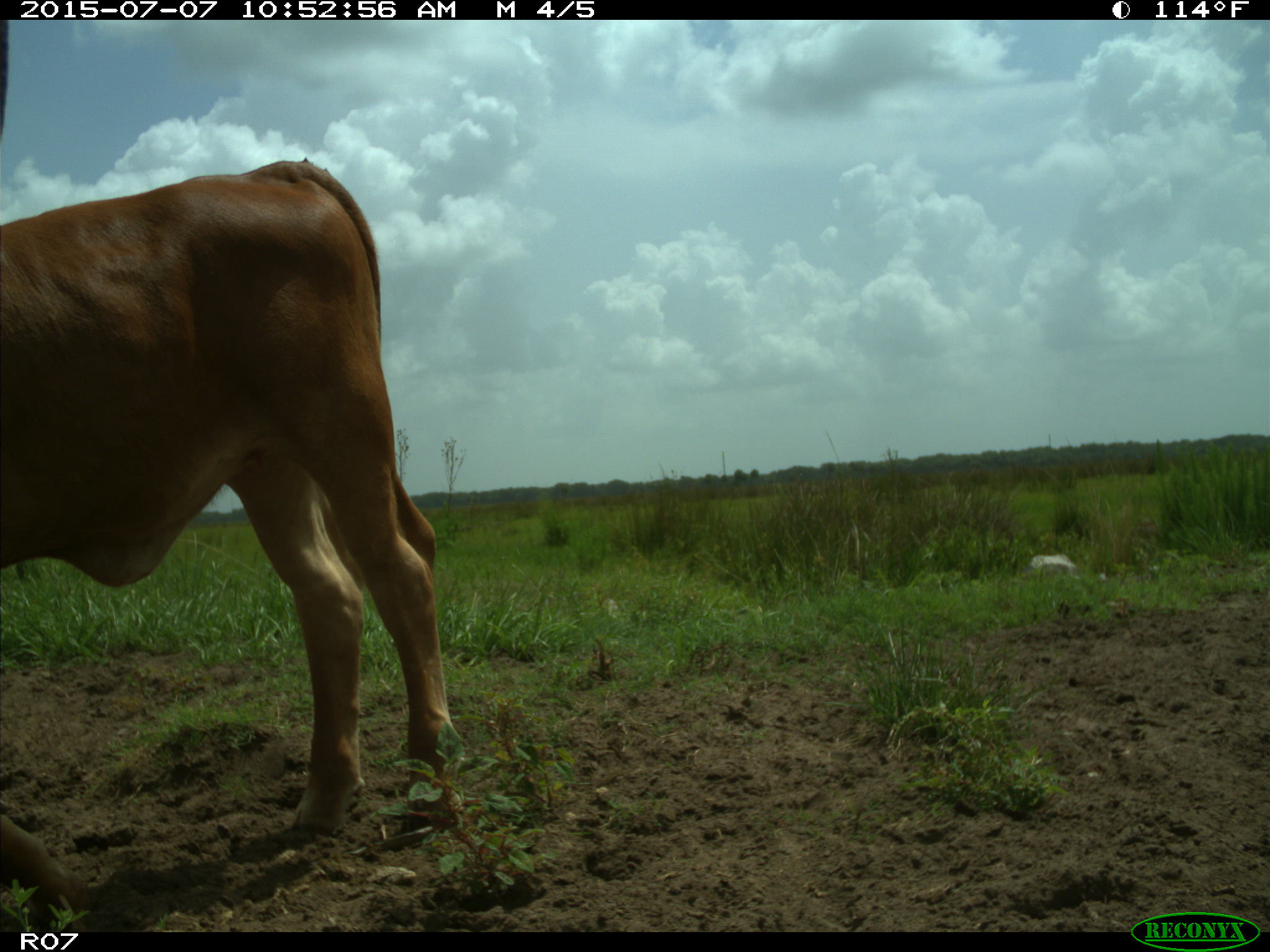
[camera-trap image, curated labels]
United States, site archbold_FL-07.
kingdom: Animalia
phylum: Chordata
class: Mammalia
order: Artiodactyla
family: Bovidae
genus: Bos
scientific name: Bos taurus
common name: domestic cow